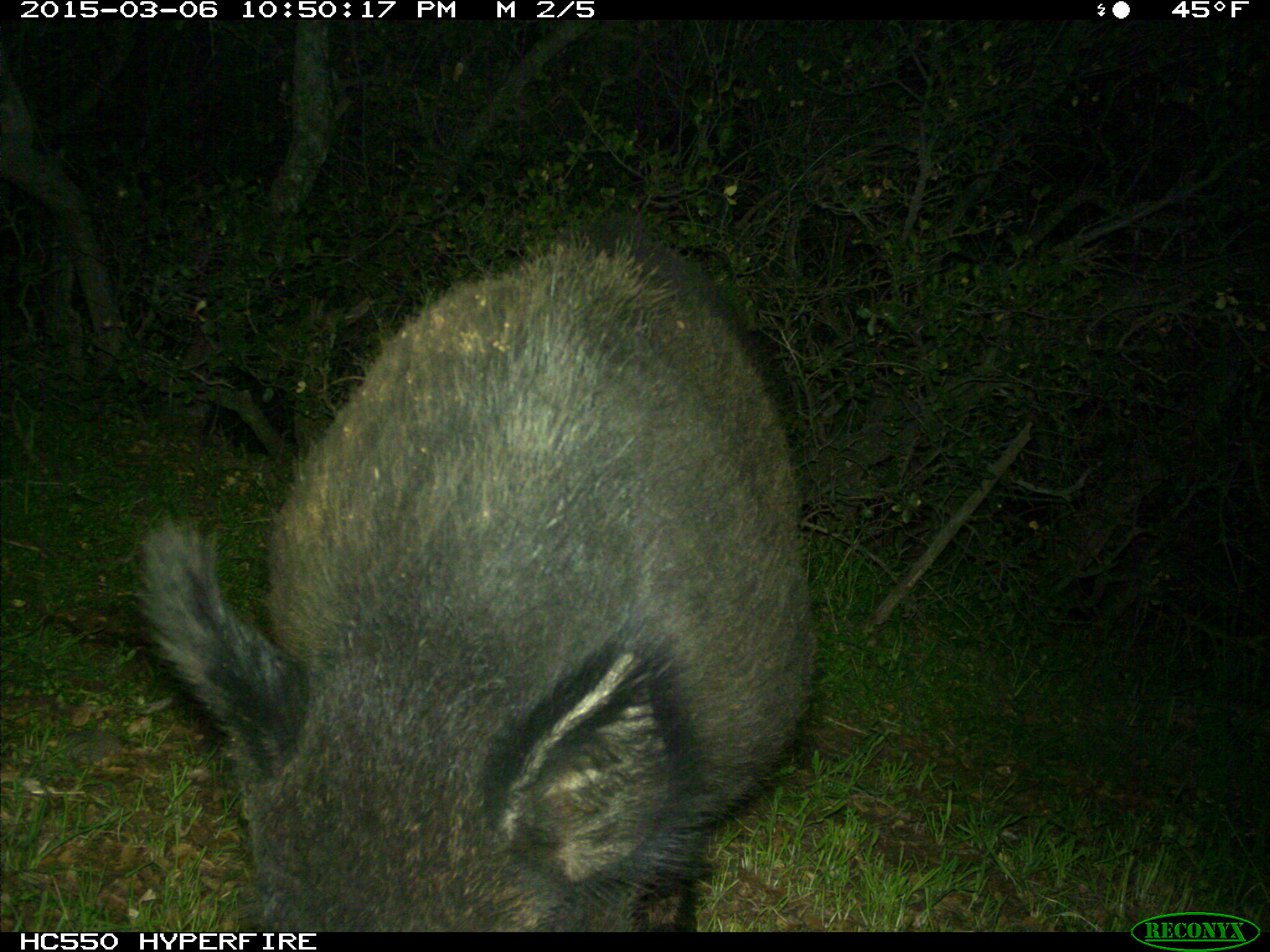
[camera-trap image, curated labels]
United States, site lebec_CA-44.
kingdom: Animalia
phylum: Chordata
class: Mammalia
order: Artiodactyla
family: Suidae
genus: Sus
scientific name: Sus scrofa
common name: wild boar